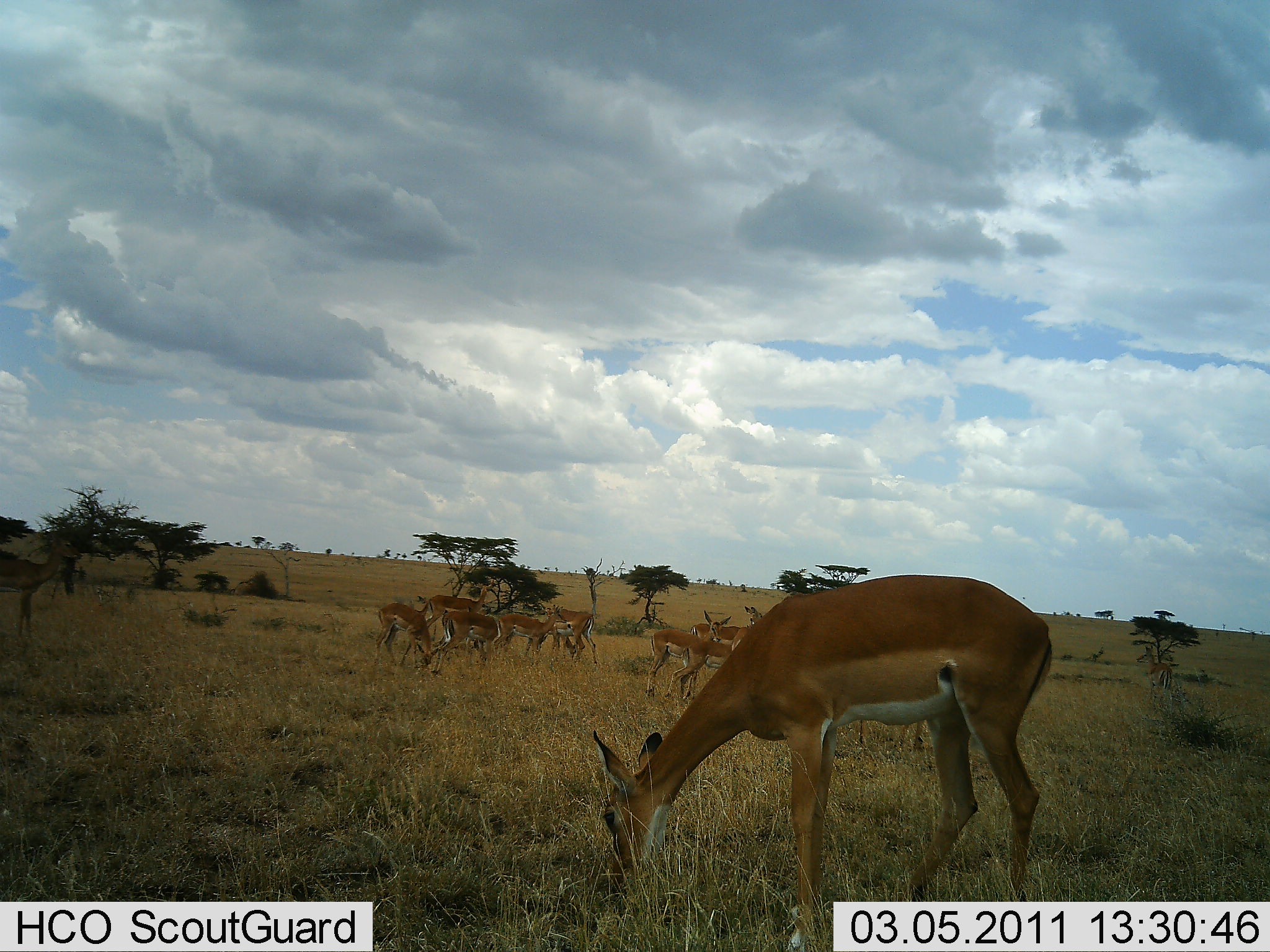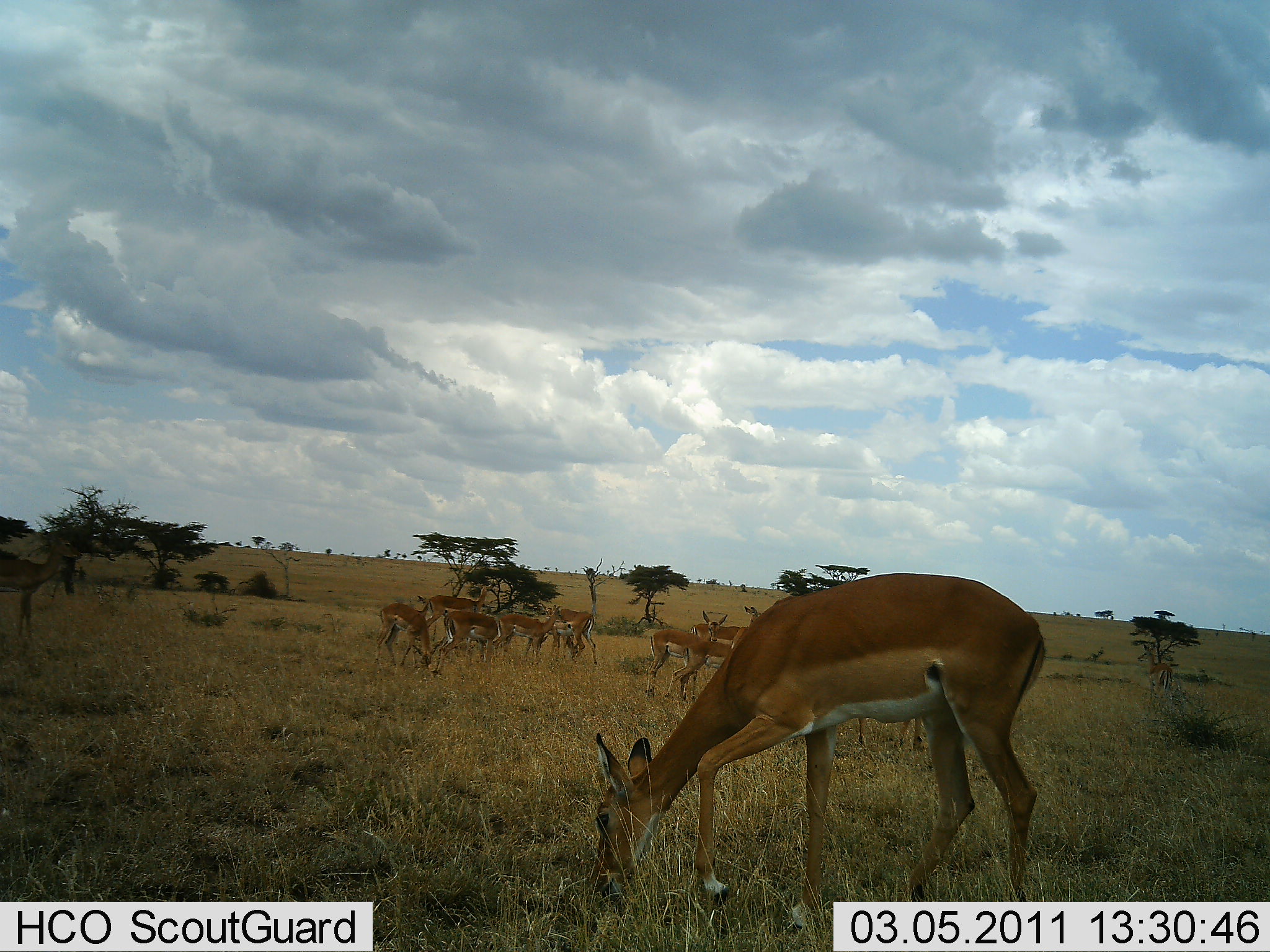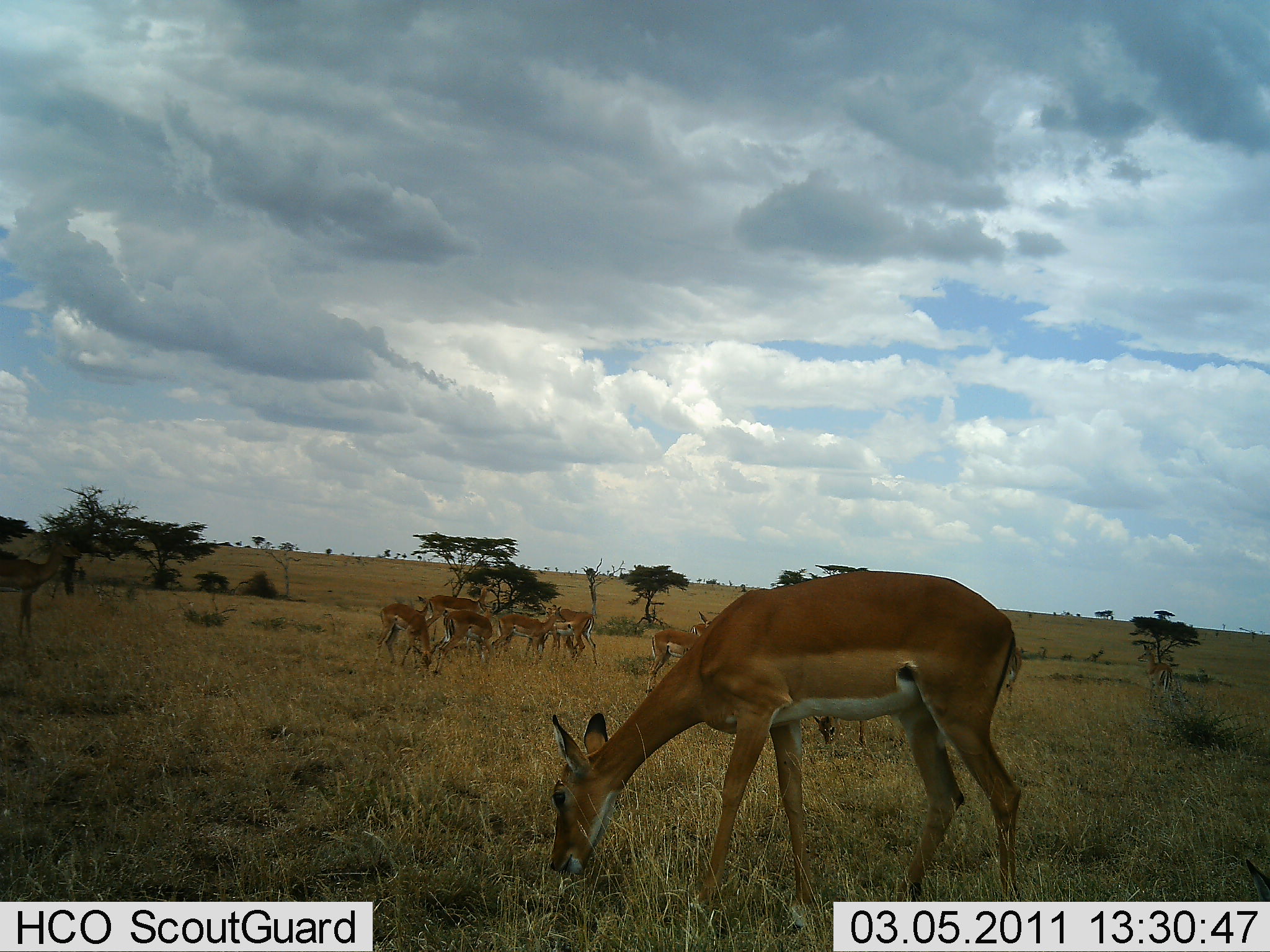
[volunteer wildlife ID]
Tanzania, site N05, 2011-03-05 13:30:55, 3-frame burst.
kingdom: Animalia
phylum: Chordata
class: Mammalia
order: Artiodactyla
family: Bovidae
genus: Nanger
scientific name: Nanger granti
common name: grant's gazelle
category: gazellegrants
Gazellegrants (grant's gazelle) (Nanger granti), count 10. Behavior (volunteer vote fractions): standing 33%, resting 0%, moving 17%, interacting 0%. Young present (vote fraction): 0%. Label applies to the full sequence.